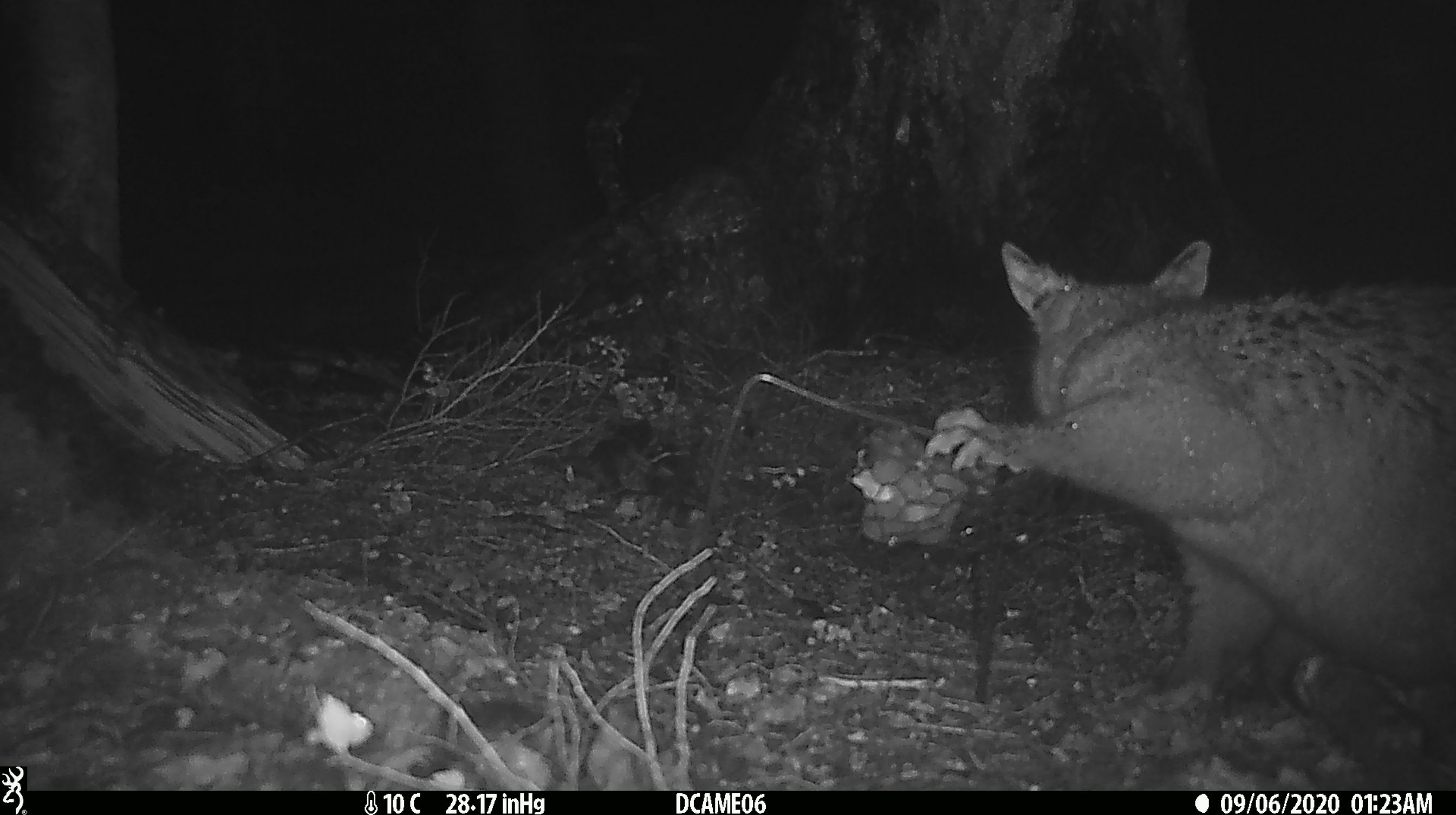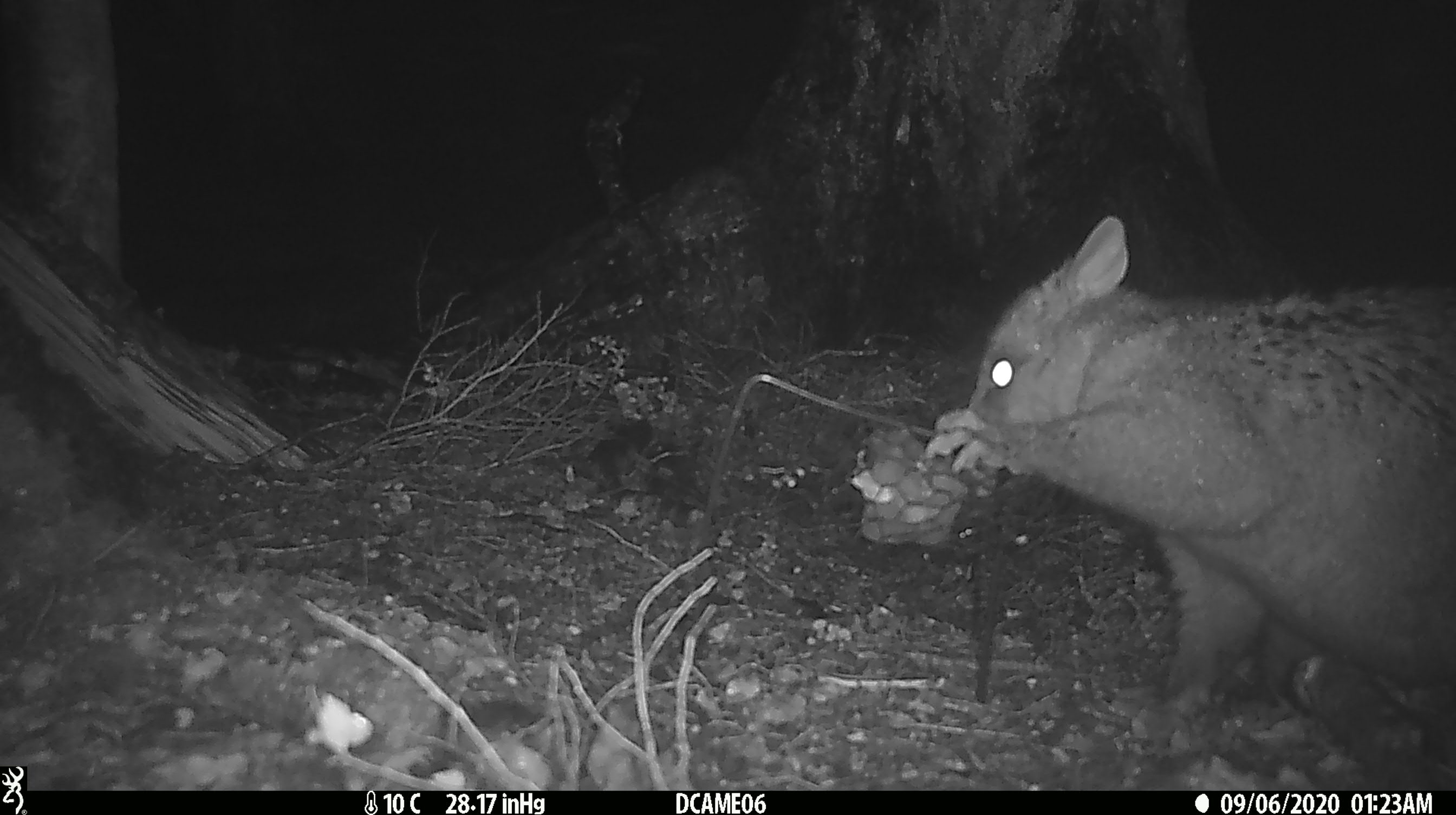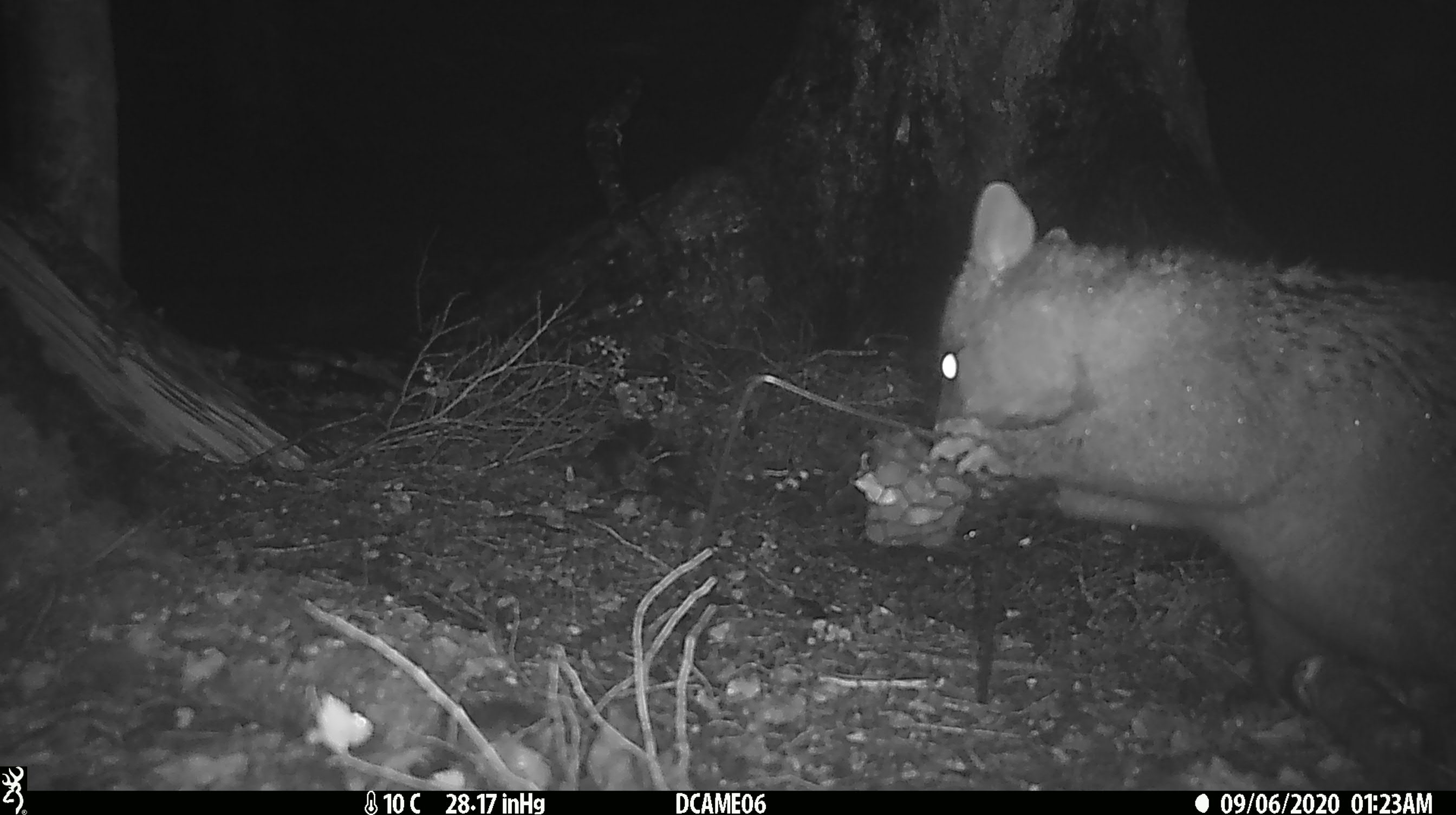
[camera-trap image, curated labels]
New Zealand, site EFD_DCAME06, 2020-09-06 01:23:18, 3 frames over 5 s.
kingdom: Animalia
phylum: Chordata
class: Mammalia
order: Diprotodontia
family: Phalangeridae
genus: Trichosurus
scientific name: Trichosurus vulpecula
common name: common brushtail possum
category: possum